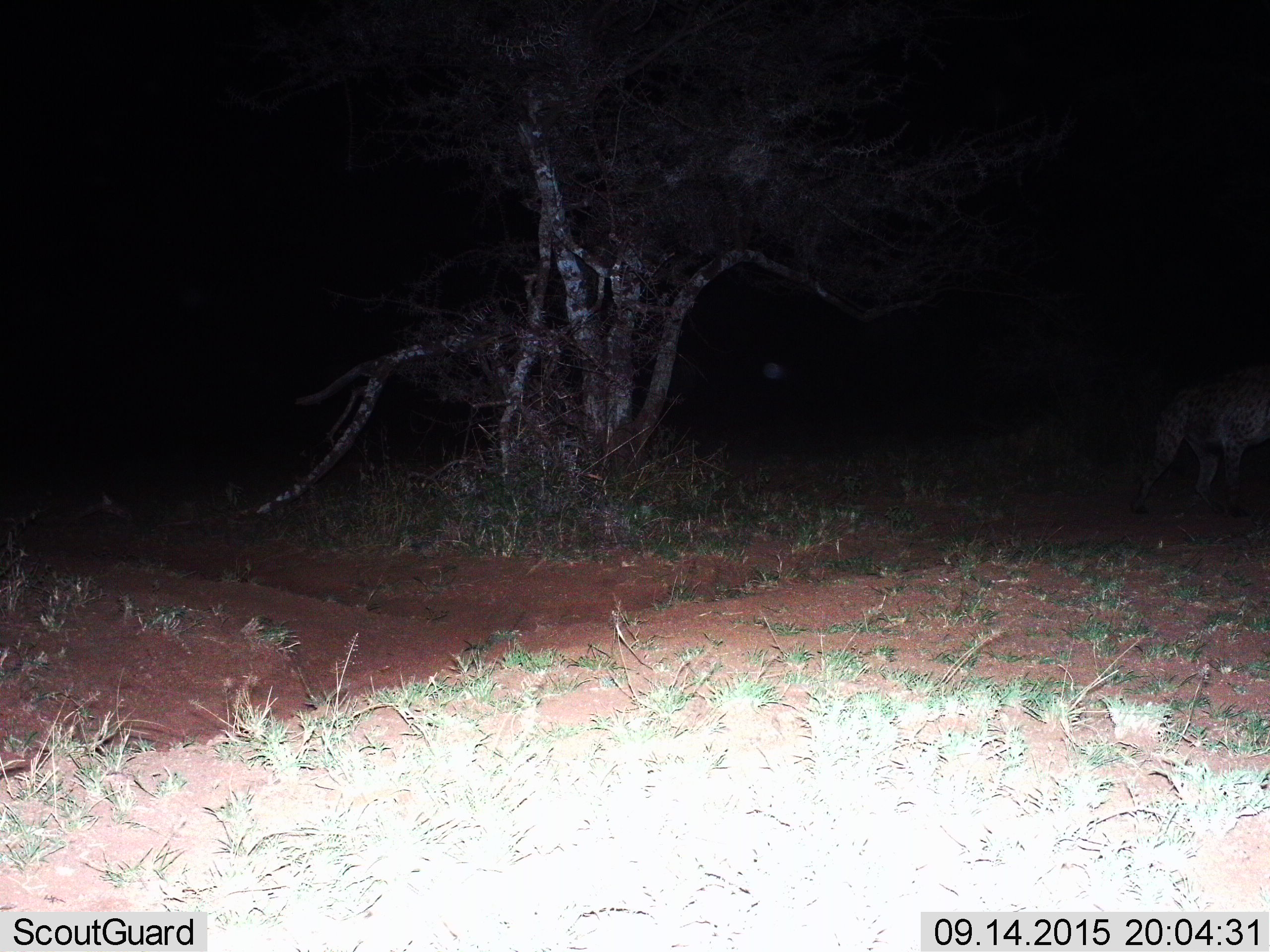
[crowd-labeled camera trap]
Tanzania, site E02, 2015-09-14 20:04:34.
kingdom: Animalia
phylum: Chordata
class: Mammalia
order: Carnivora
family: Hyaenidae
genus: Crocuta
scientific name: Crocuta crocuta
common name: spotted hyena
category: hyenaspotted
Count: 1.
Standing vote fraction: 44%.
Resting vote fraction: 0%.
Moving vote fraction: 56%.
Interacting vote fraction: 0%.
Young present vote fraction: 0%.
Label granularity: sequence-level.